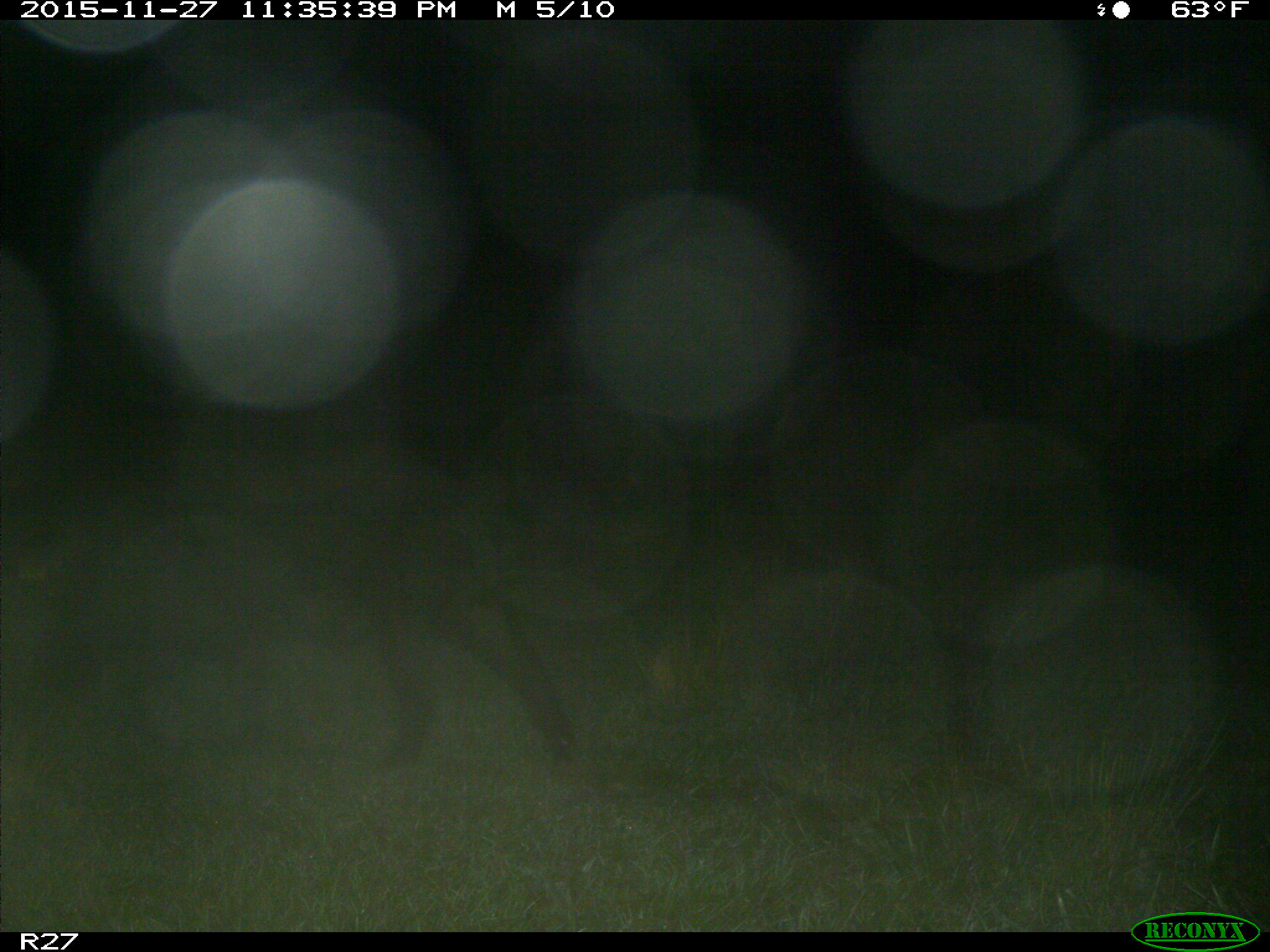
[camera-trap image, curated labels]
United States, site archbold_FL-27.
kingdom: Animalia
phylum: Chordata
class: Mammalia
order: Artiodactyla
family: Suidae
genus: Sus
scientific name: Sus scrofa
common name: wild boar